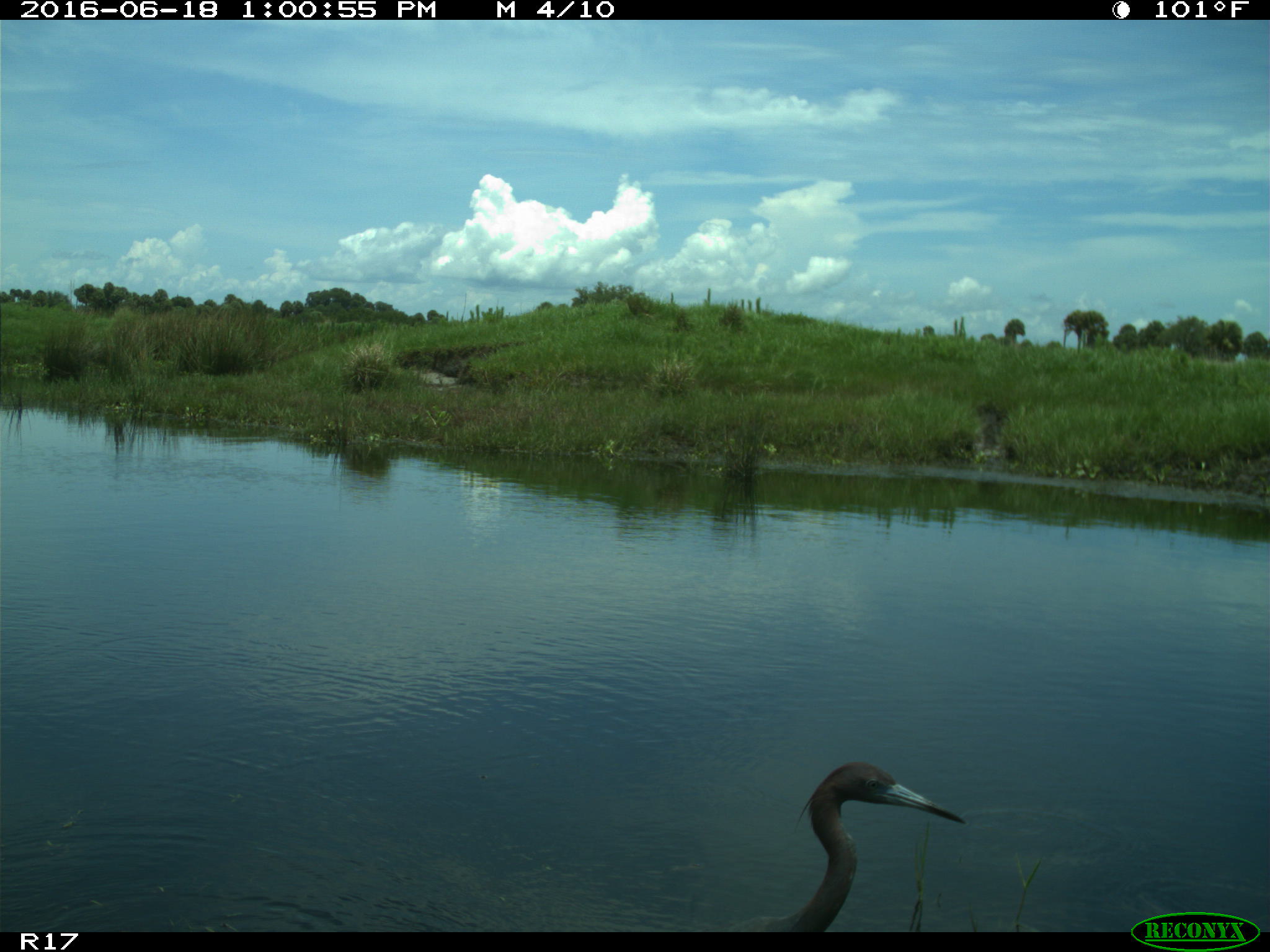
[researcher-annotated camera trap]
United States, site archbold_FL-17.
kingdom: Animalia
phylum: Chordata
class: Aves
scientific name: Aves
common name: birds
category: unidentified bird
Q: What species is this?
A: Unidentified bird (birds) (Aves).